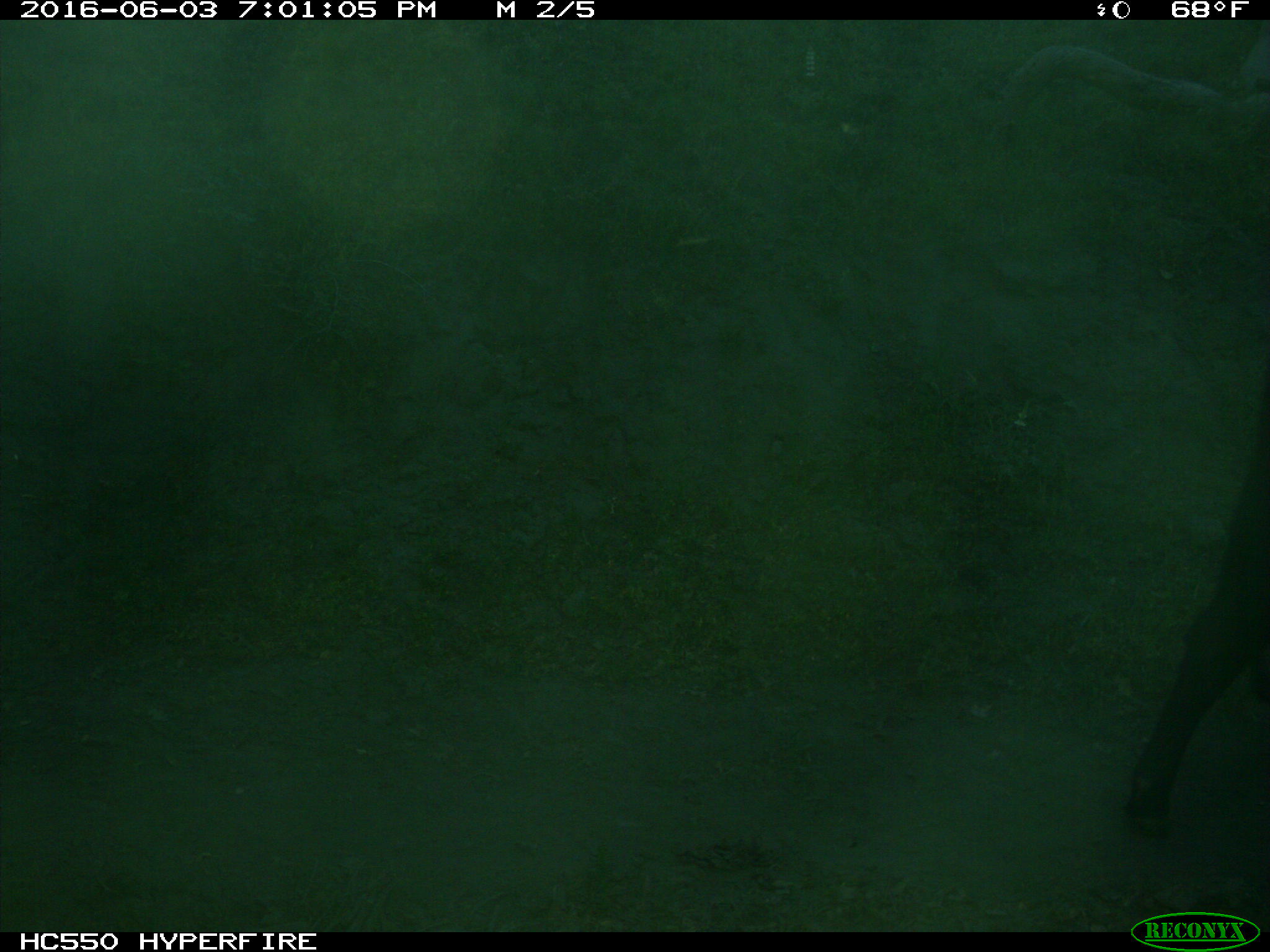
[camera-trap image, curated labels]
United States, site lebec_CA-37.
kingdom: Animalia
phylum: Chordata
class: Mammalia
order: Artiodactyla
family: Bovidae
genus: Bos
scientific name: Bos taurus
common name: domestic cow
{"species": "Bos taurus (domestic cow)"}